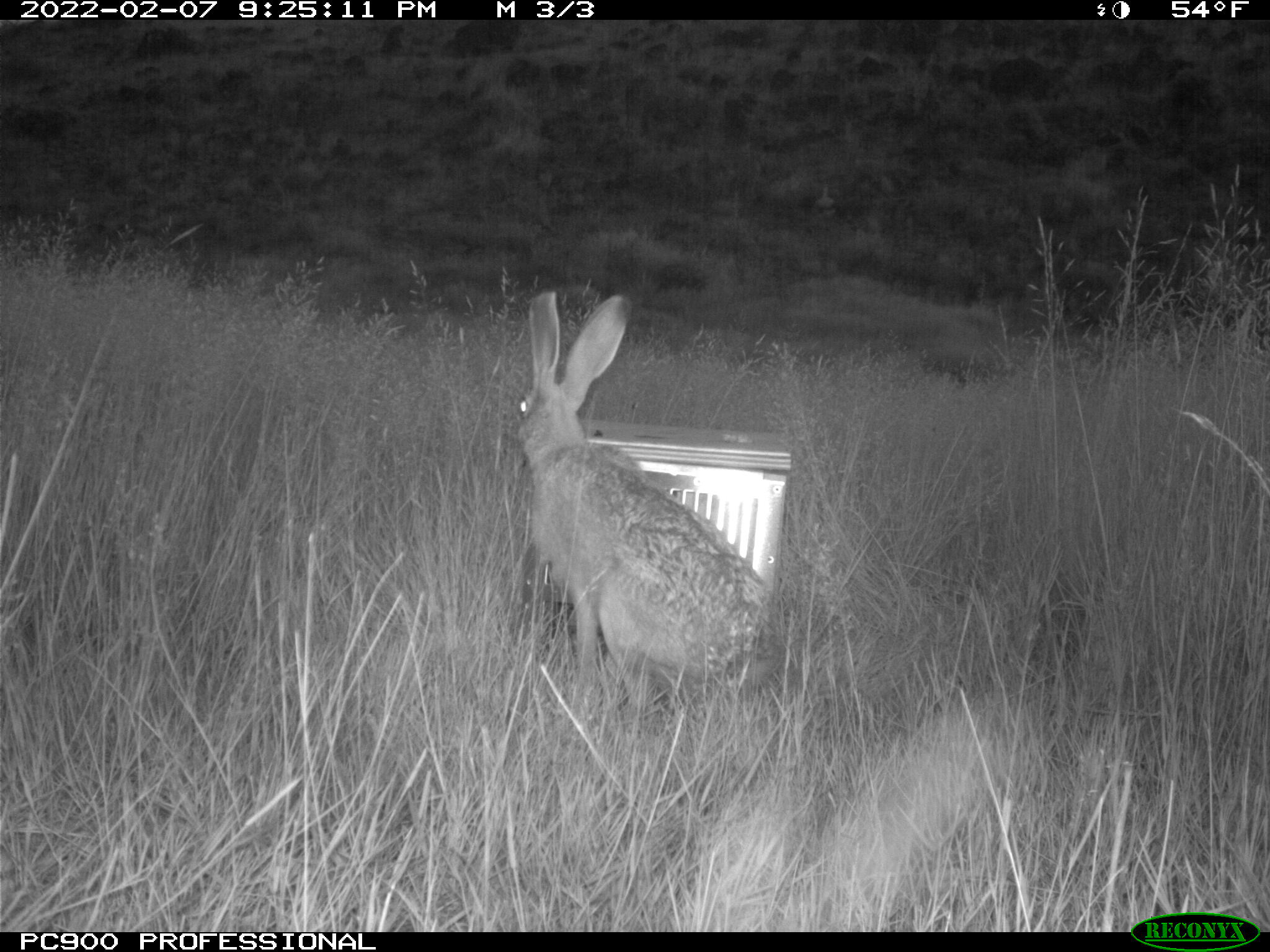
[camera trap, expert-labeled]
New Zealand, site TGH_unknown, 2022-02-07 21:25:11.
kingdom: Animalia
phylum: Chordata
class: Mammalia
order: Lagomorpha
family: Leporidae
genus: Lepus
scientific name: Lepus europaeus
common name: brown hare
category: hare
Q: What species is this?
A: Hare (brown hare) (Lepus europaeus).